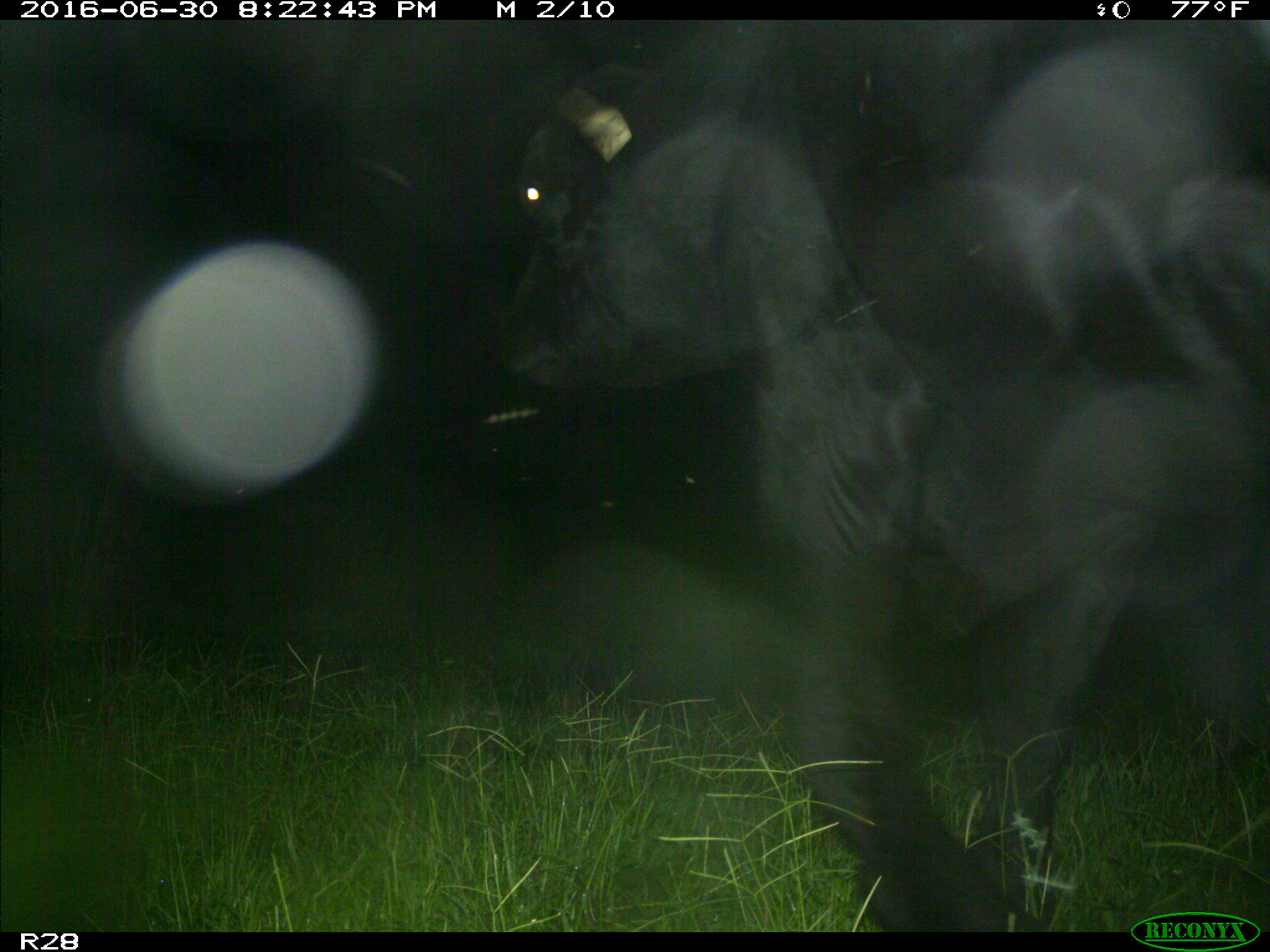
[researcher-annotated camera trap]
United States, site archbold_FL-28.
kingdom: Animalia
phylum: Chordata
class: Mammalia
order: Artiodactyla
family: Bovidae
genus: Bos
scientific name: Bos taurus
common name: domestic cow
Bos taurus (domestic cow).